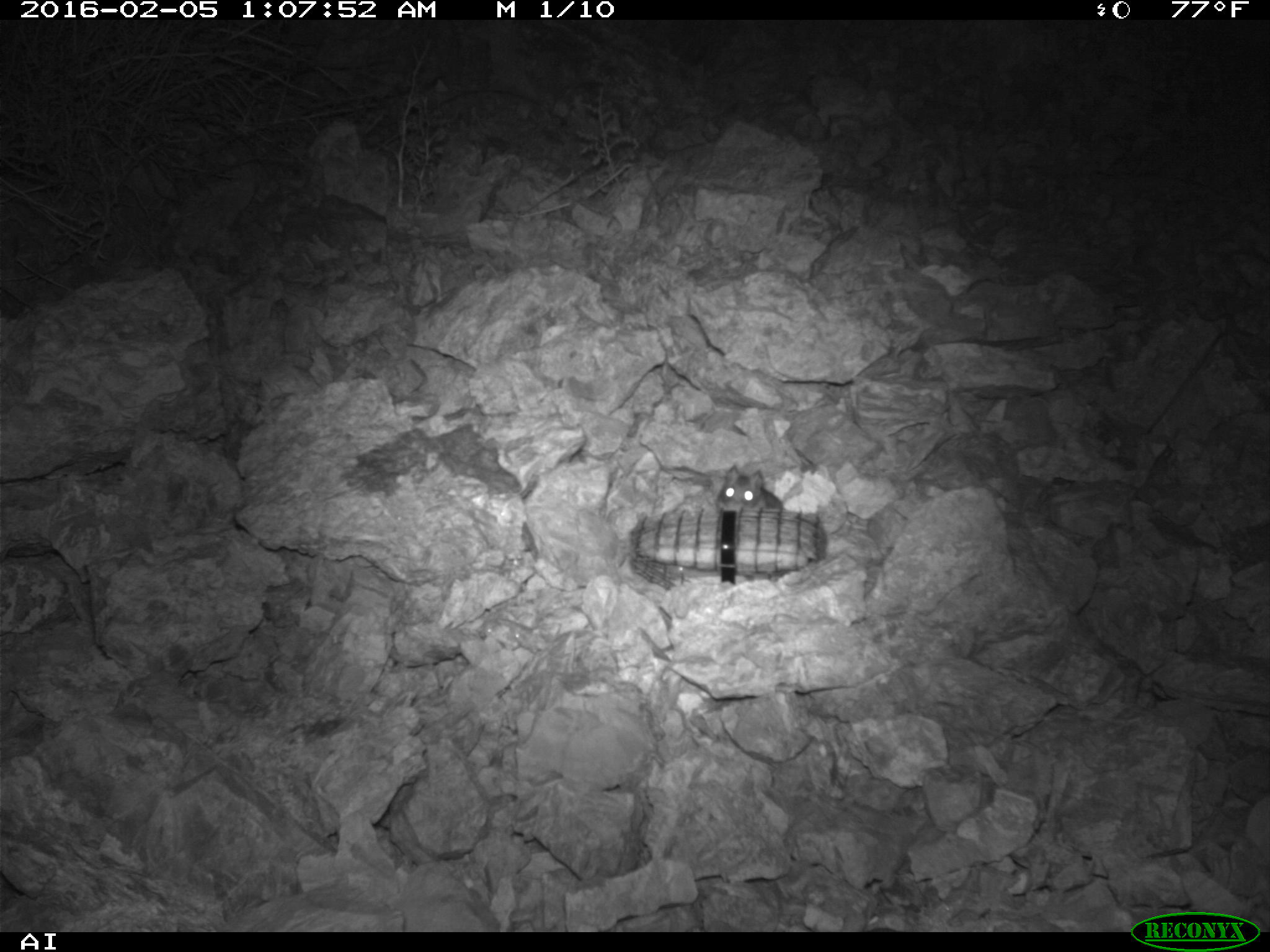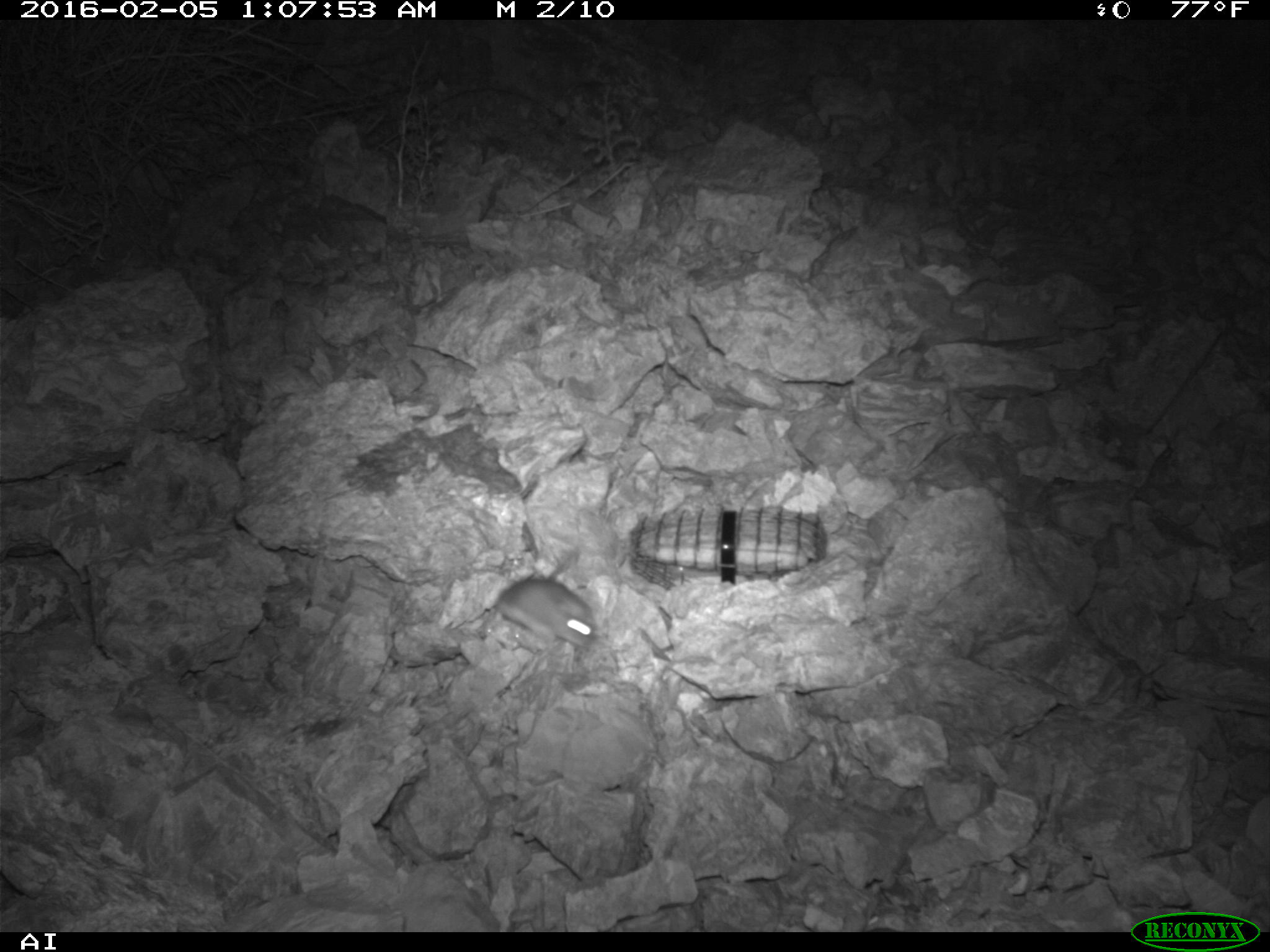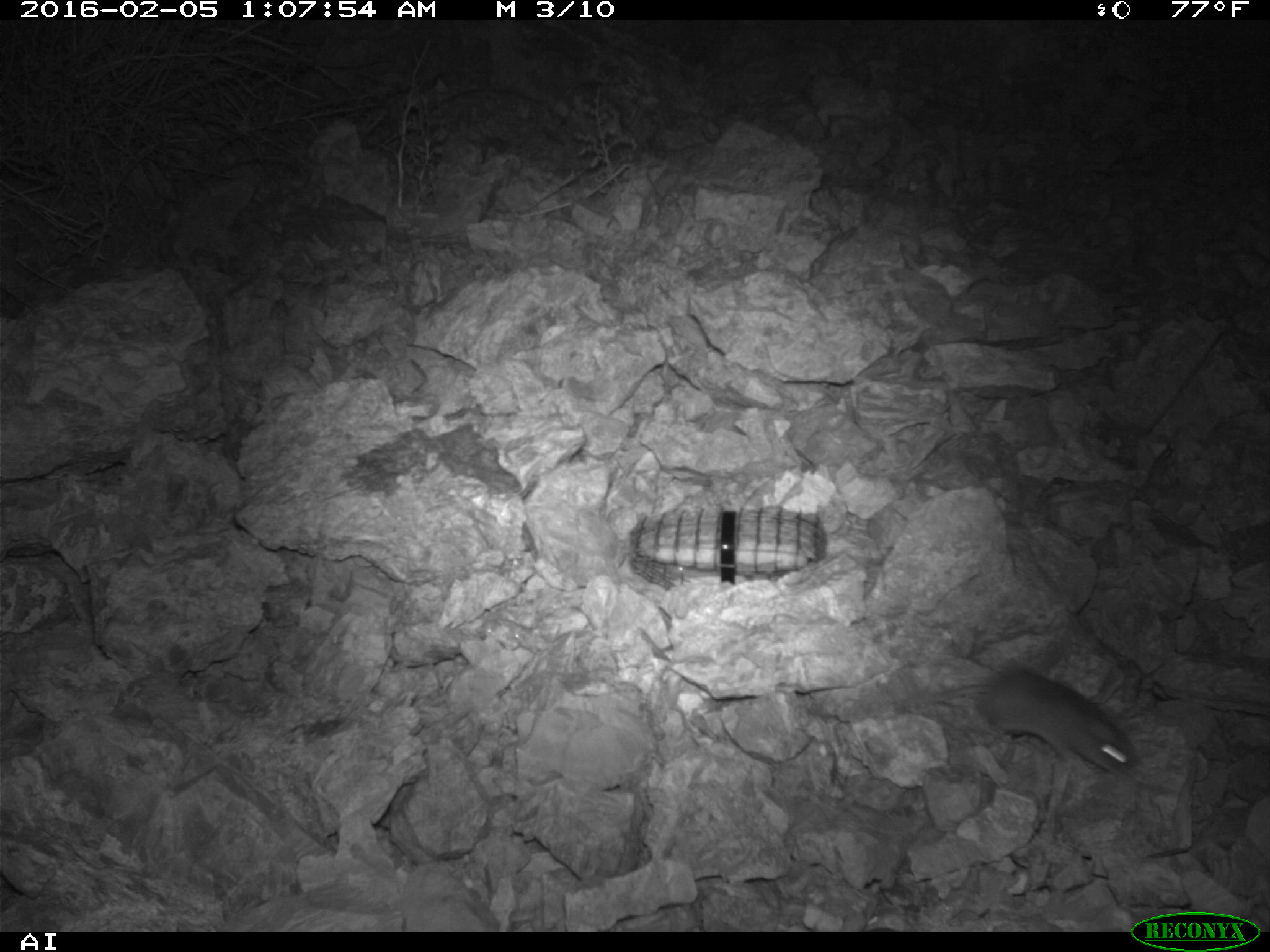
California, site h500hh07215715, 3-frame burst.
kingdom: Animalia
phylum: Chordata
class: Mammalia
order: Rodentia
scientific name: Rodentia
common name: rodent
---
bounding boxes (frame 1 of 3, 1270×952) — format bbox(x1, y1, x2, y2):
rodent: bbox(717, 465, 783, 512)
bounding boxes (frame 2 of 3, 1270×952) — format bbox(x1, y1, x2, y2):
rodent: bbox(487, 578, 598, 651)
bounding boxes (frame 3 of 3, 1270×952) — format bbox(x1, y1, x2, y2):
rodent: bbox(900, 669, 1133, 775)